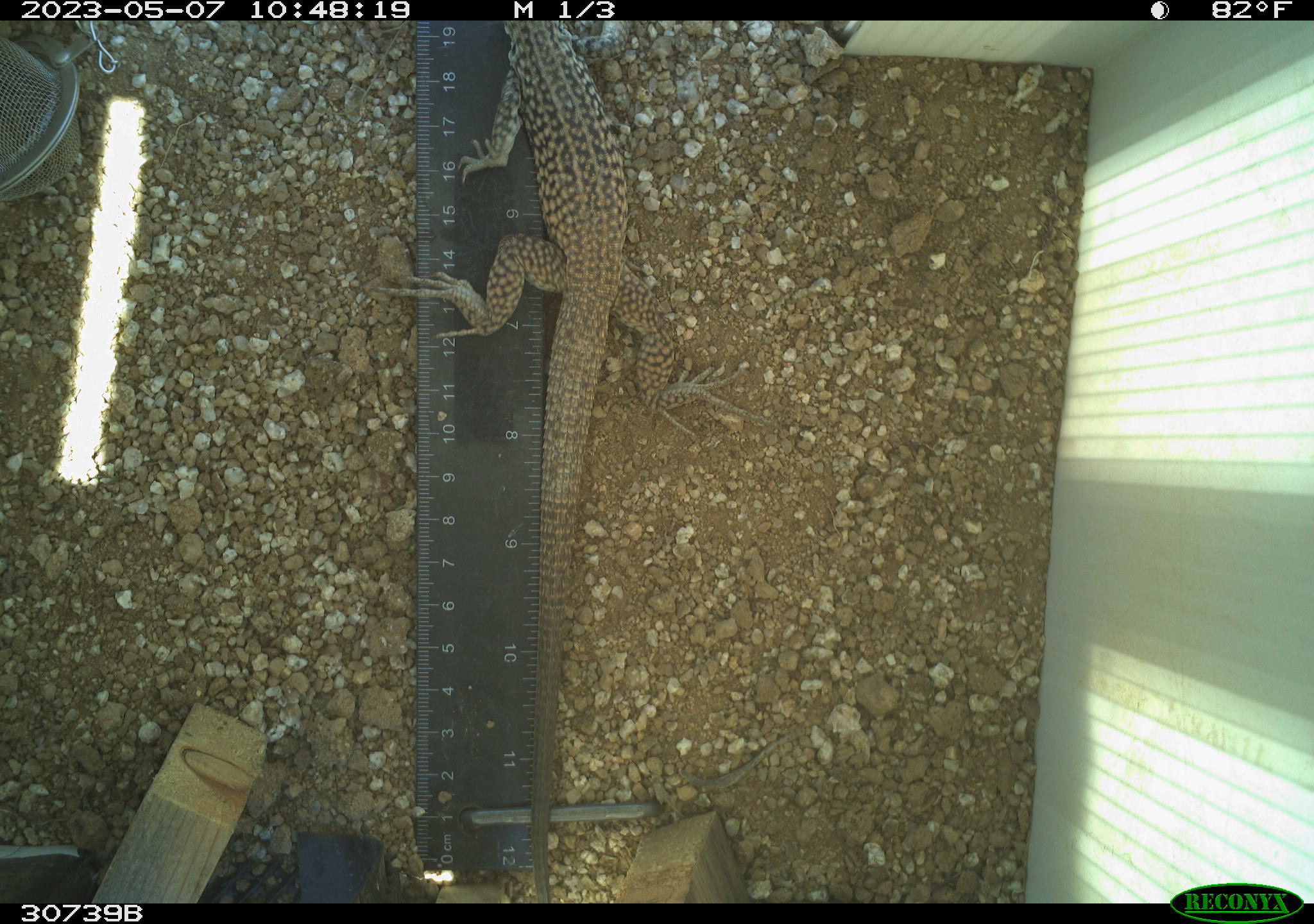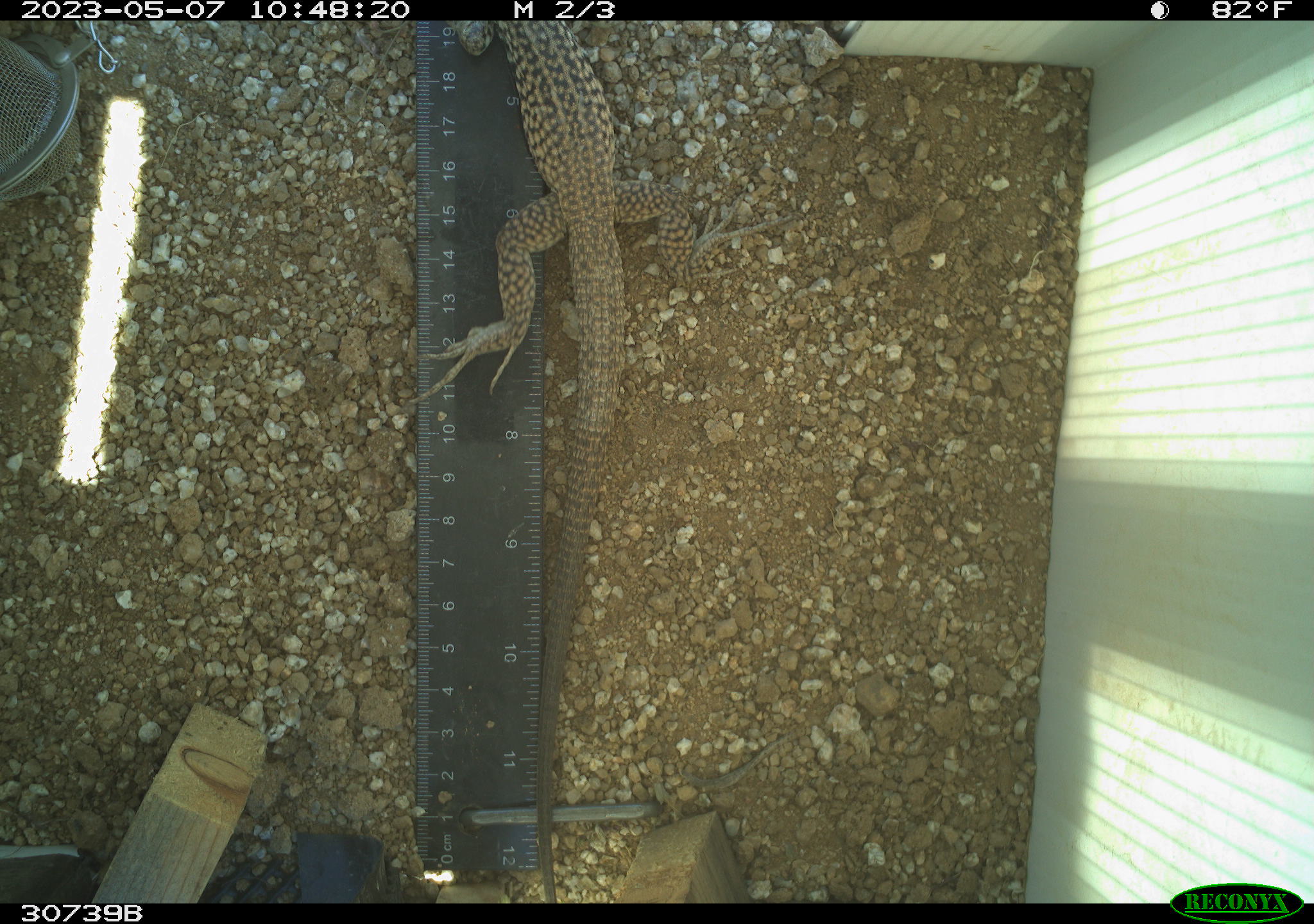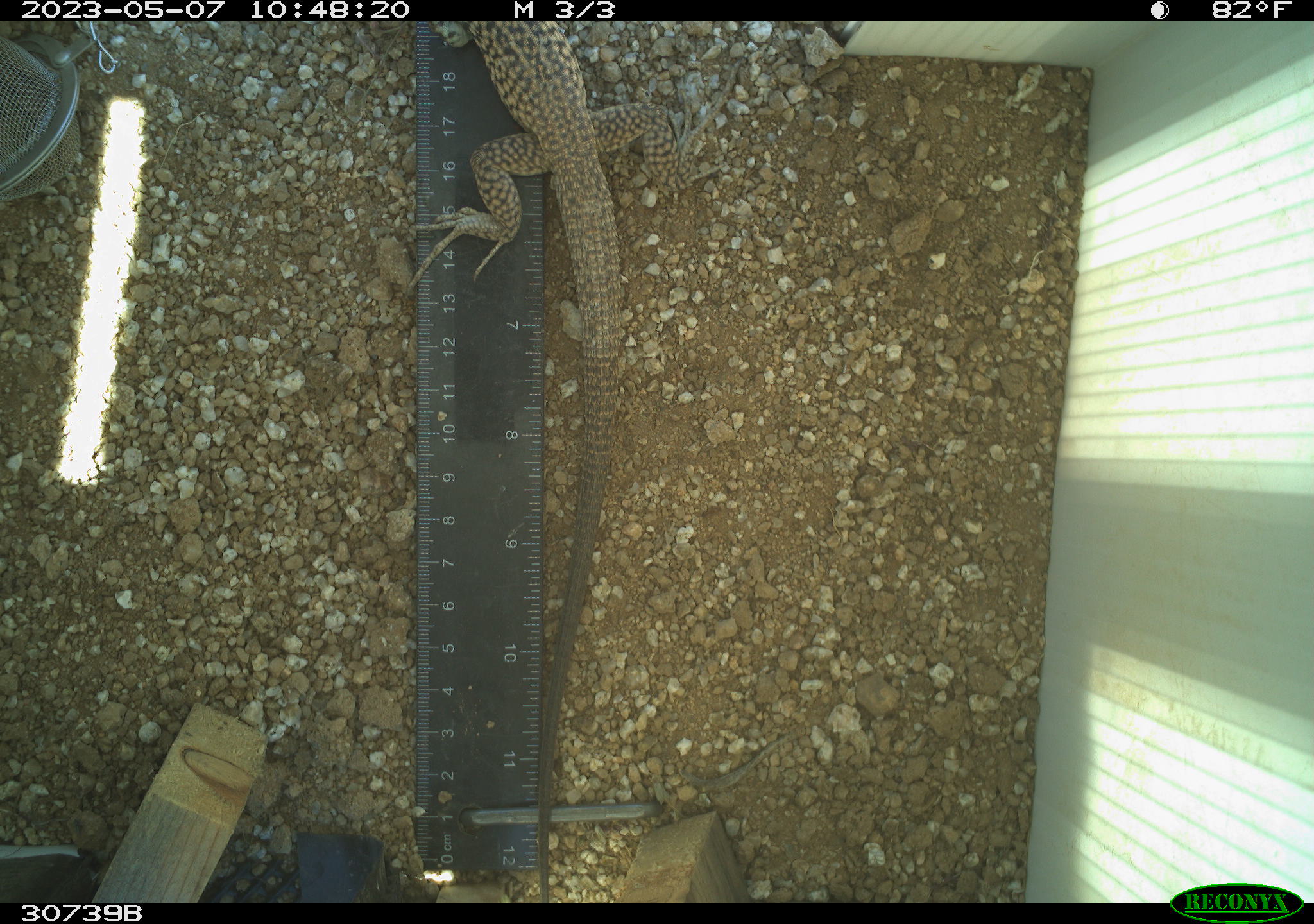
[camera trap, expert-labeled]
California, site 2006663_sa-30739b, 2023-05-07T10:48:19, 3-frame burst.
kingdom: Animalia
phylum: Chordata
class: Reptilia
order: Squamata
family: Teiidae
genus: Aspidoscelis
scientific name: Aspidoscelis tigris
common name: western whiptail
Western whiptail (Aspidoscelis tigris).